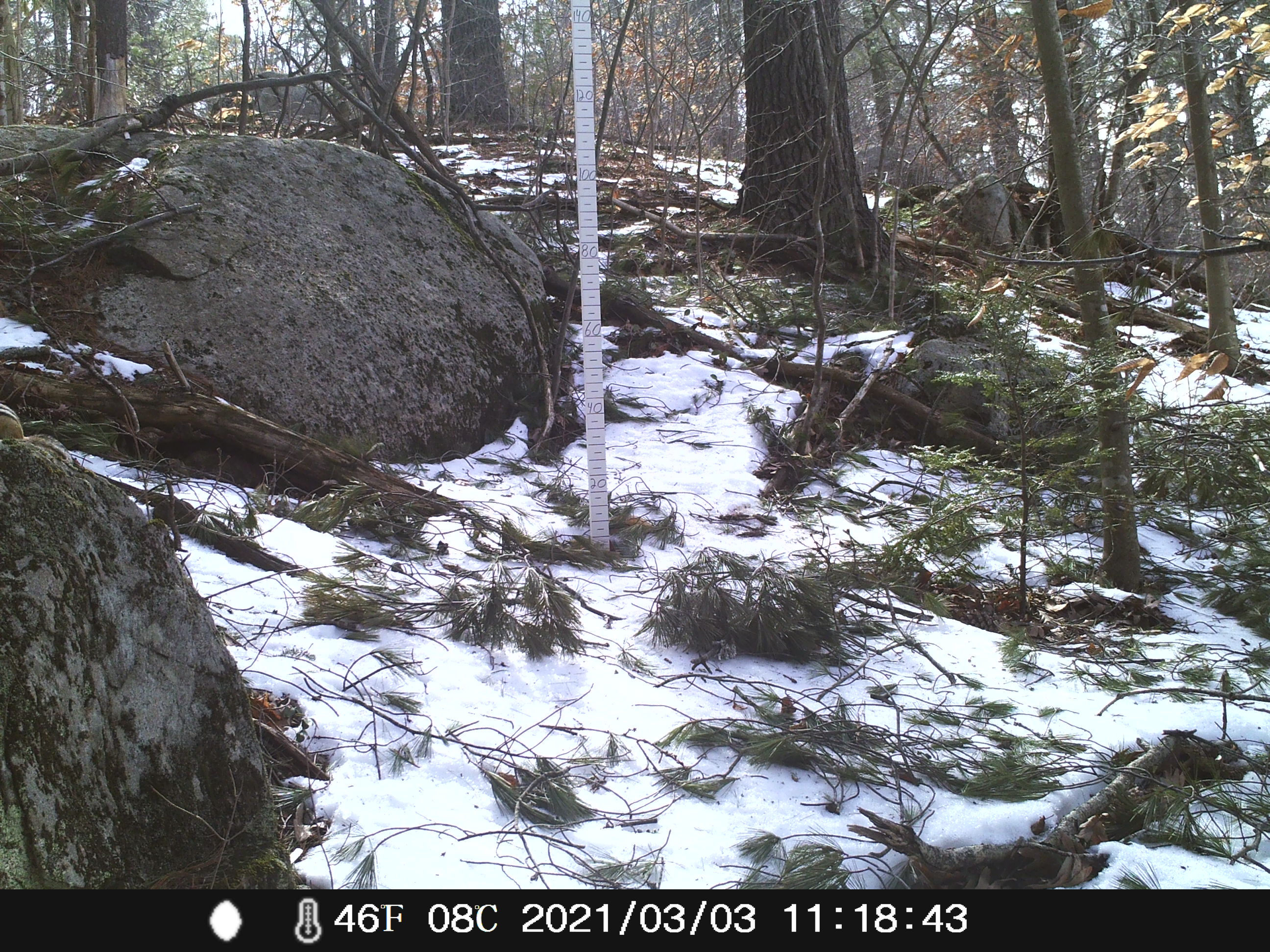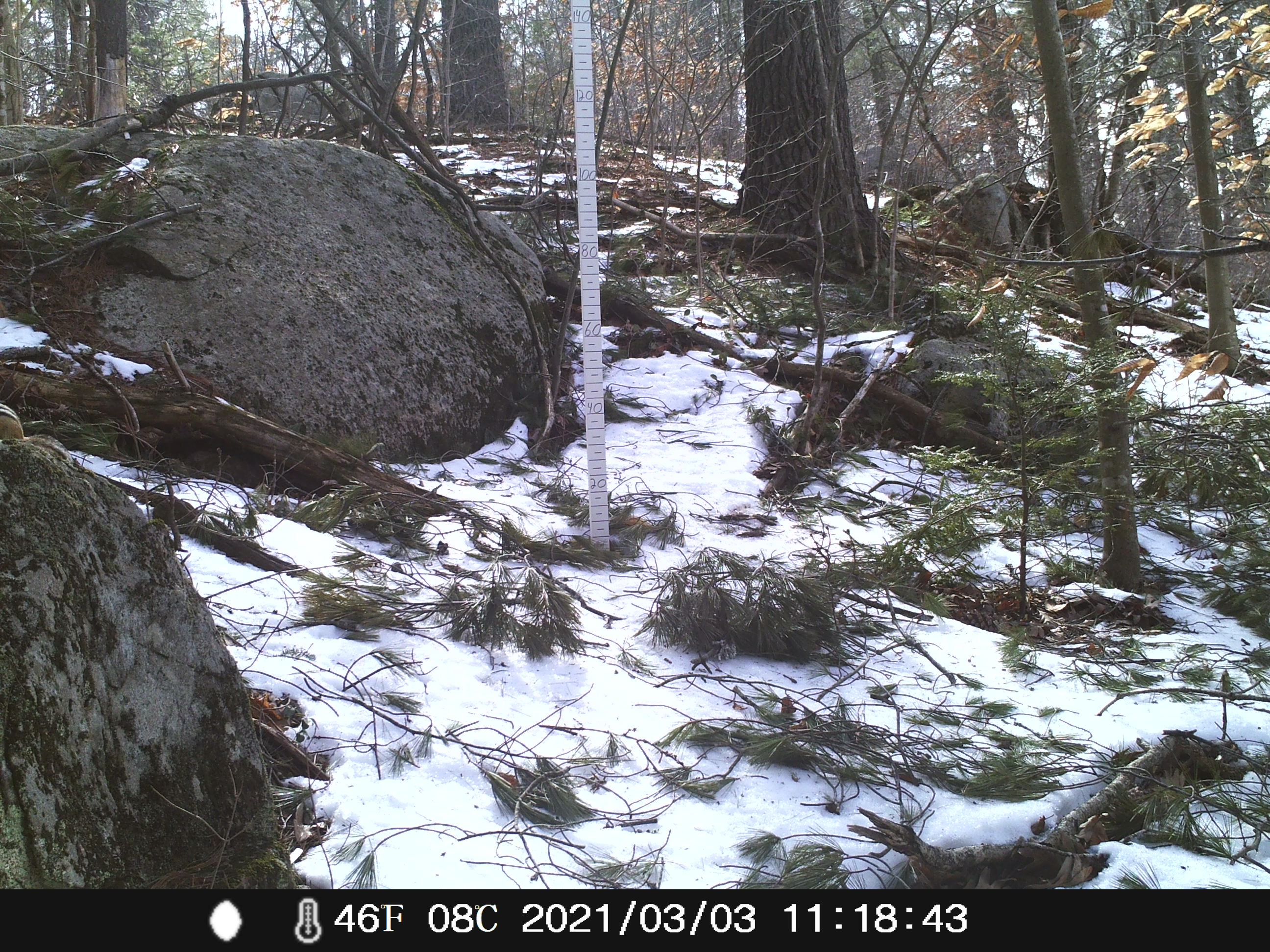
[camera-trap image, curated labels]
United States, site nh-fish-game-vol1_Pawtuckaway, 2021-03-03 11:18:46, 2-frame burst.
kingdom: Animalia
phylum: Chordata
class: Mammalia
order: Rodentia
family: Sciuridae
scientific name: Tamiini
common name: chipmunk